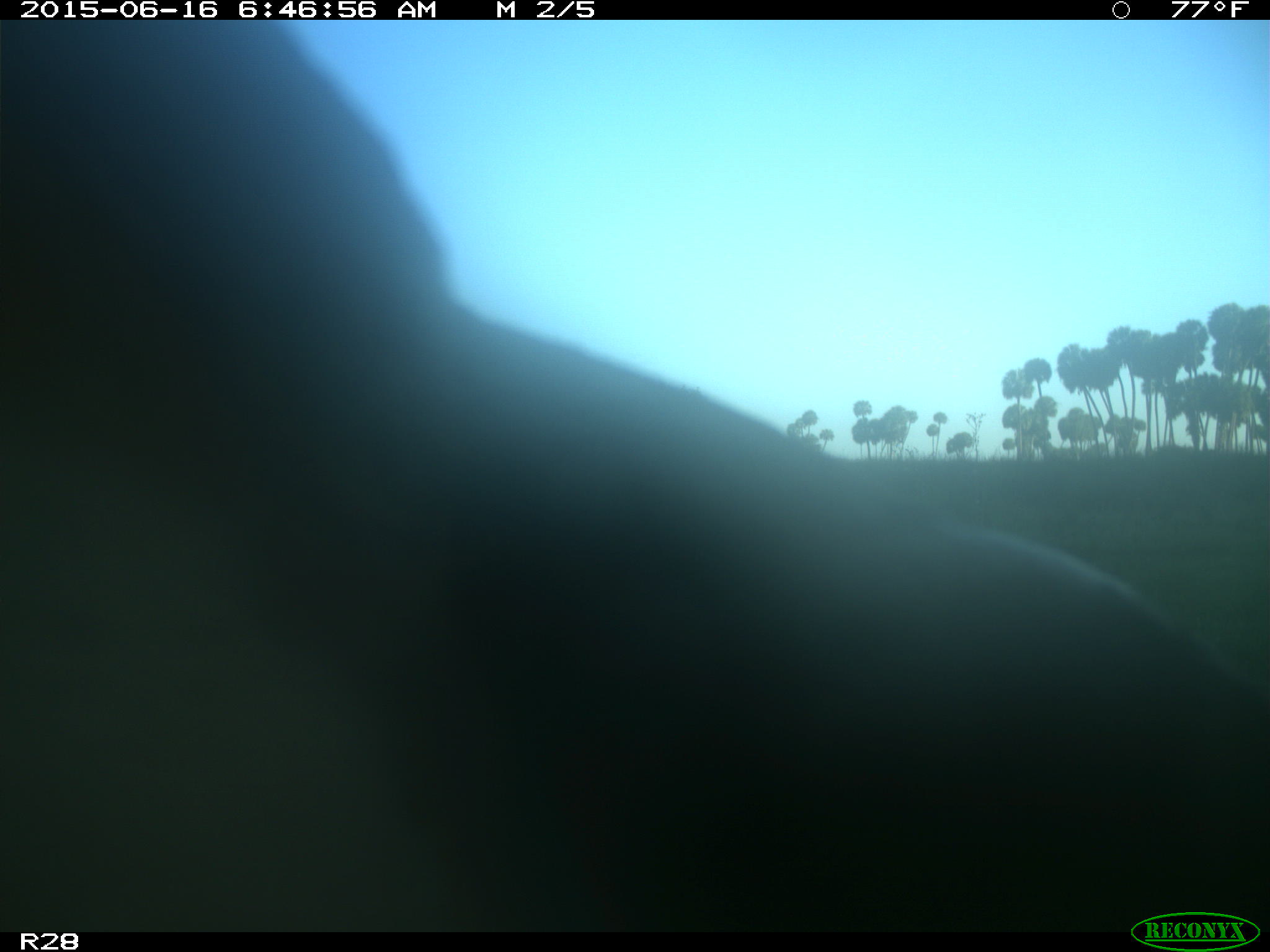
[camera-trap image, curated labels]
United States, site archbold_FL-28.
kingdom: Animalia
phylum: Chordata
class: Mammalia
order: Artiodactyla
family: Bovidae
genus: Bos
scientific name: Bos taurus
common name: domestic cow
Bos taurus (domestic cow).